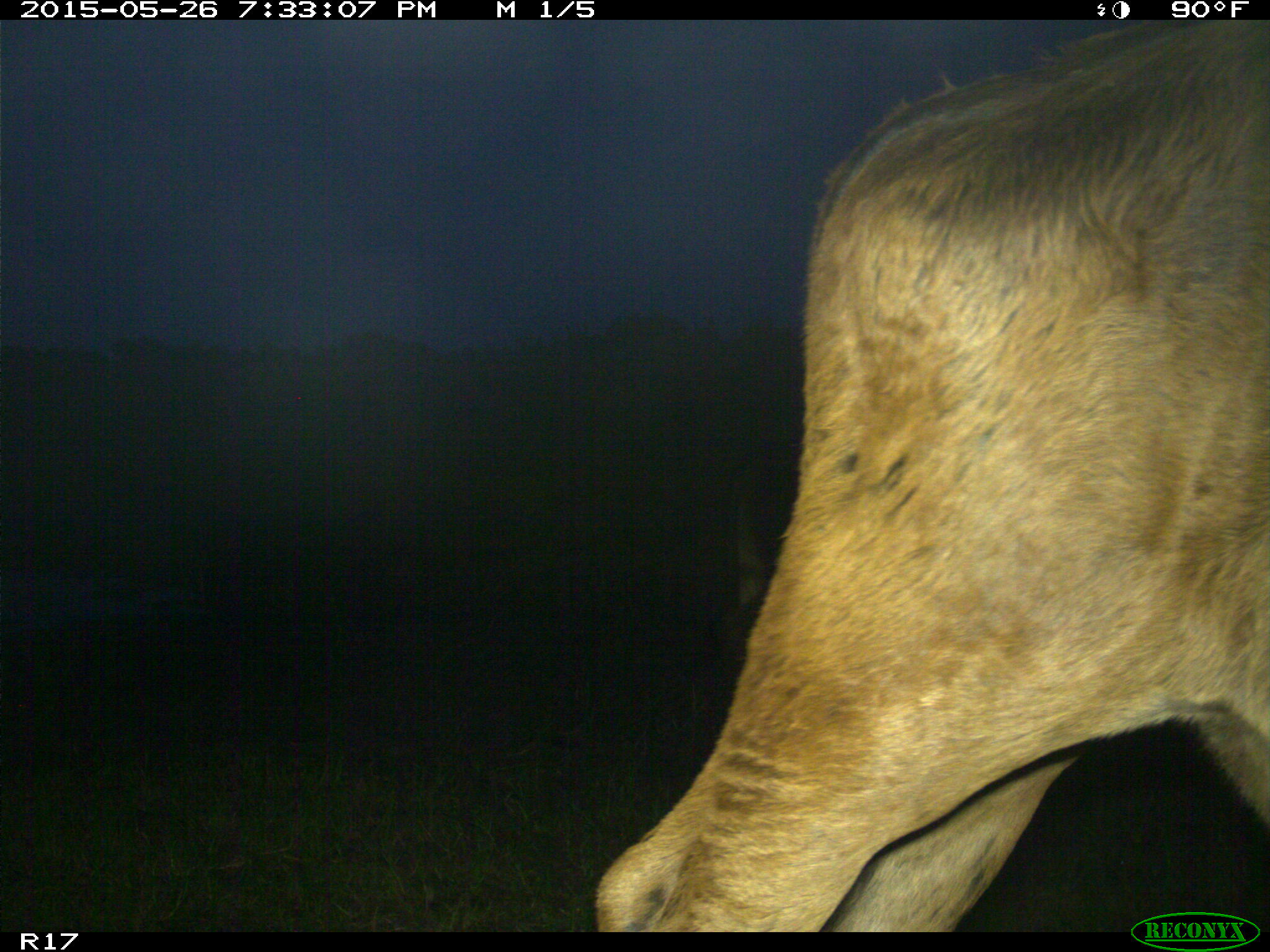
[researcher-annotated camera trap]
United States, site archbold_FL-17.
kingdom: Animalia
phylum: Chordata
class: Mammalia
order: Artiodactyla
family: Bovidae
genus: Bos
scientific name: Bos taurus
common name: domestic cow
Bos taurus (domestic cow).